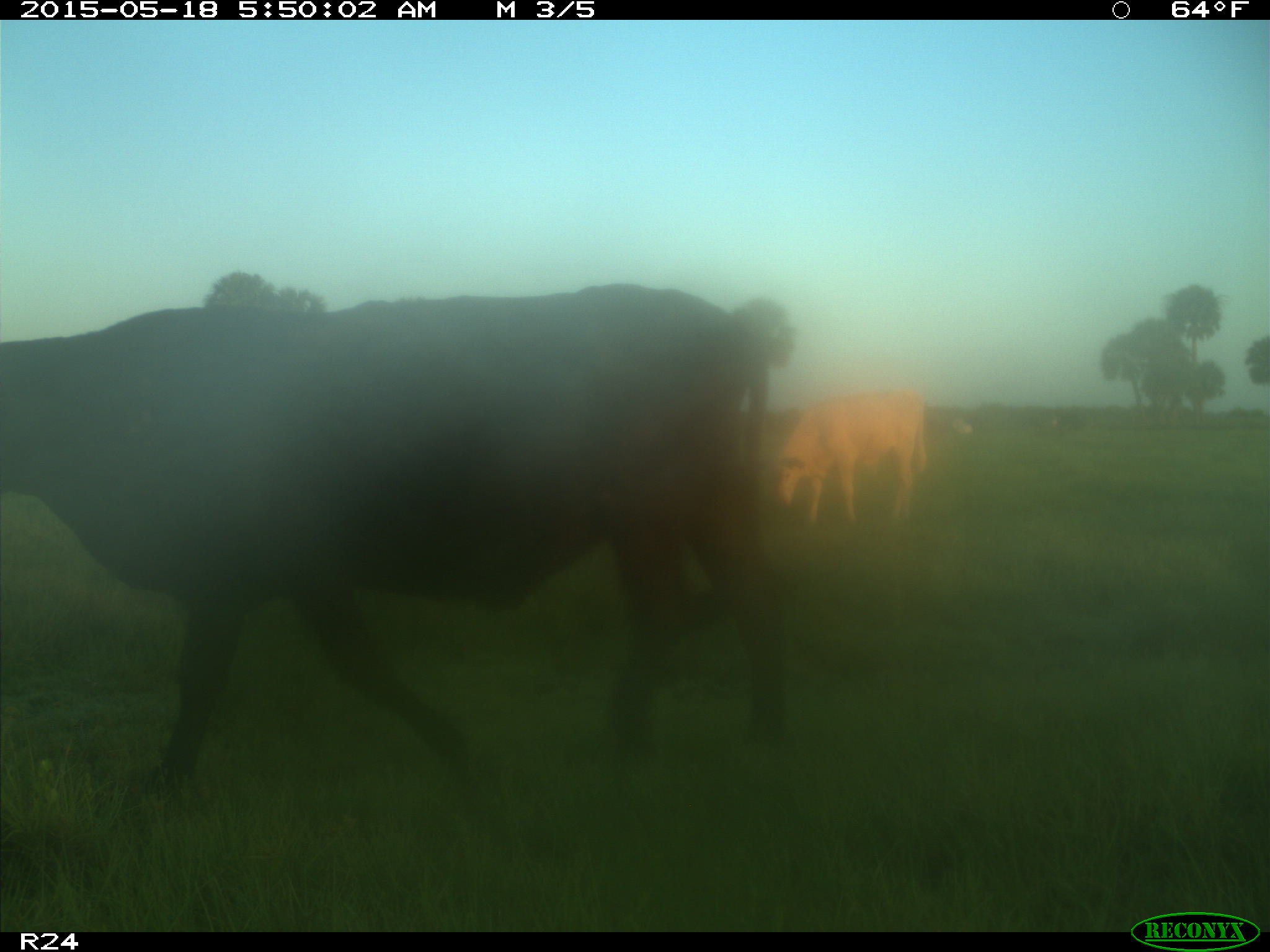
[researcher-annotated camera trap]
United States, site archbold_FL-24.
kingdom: Animalia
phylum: Chordata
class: Mammalia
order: Artiodactyla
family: Bovidae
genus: Bos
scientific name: Bos taurus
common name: domestic cow